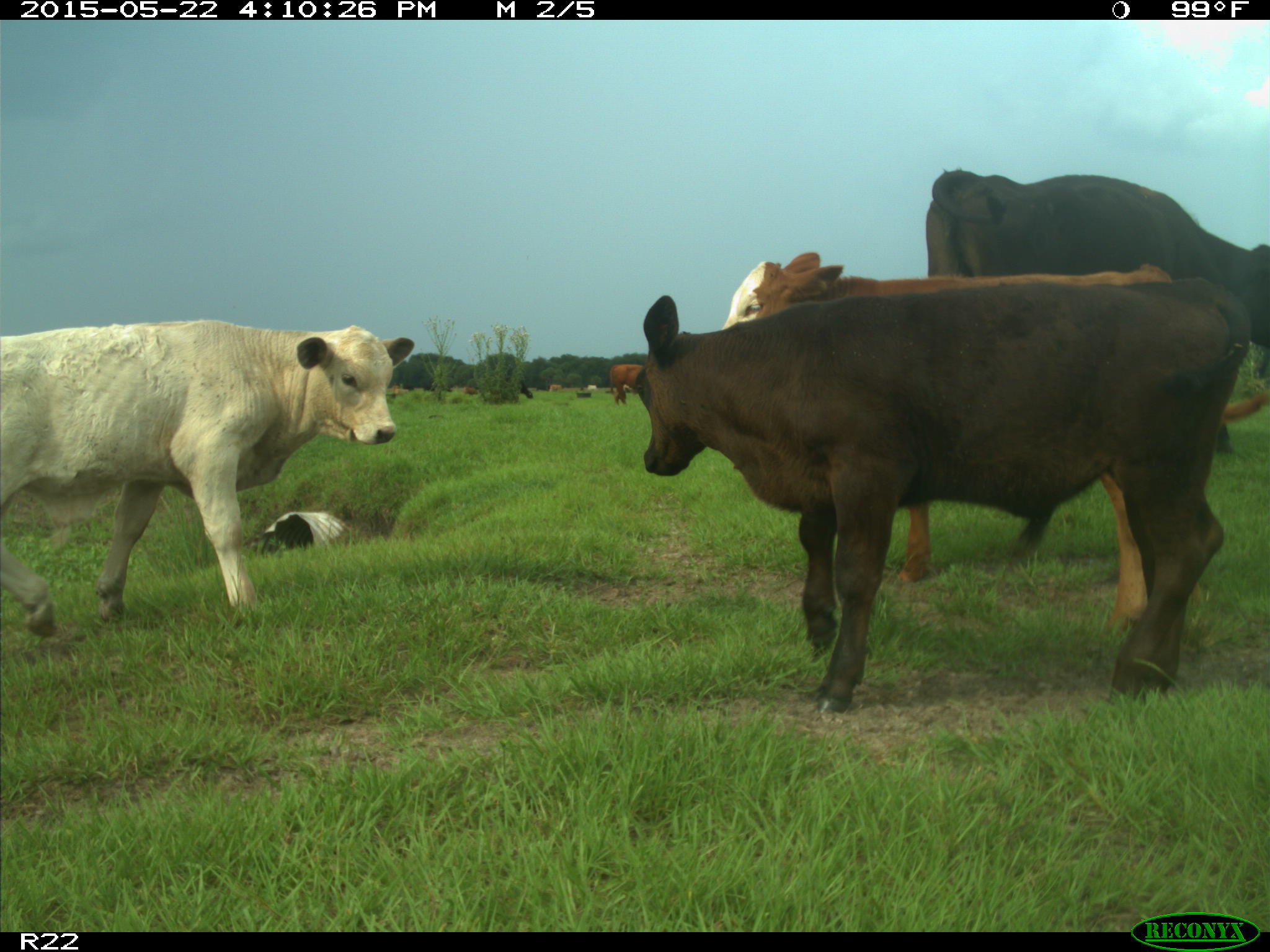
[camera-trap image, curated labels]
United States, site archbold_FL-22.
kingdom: Animalia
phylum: Chordata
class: Mammalia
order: Artiodactyla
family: Bovidae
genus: Bos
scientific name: Bos taurus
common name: domestic cow